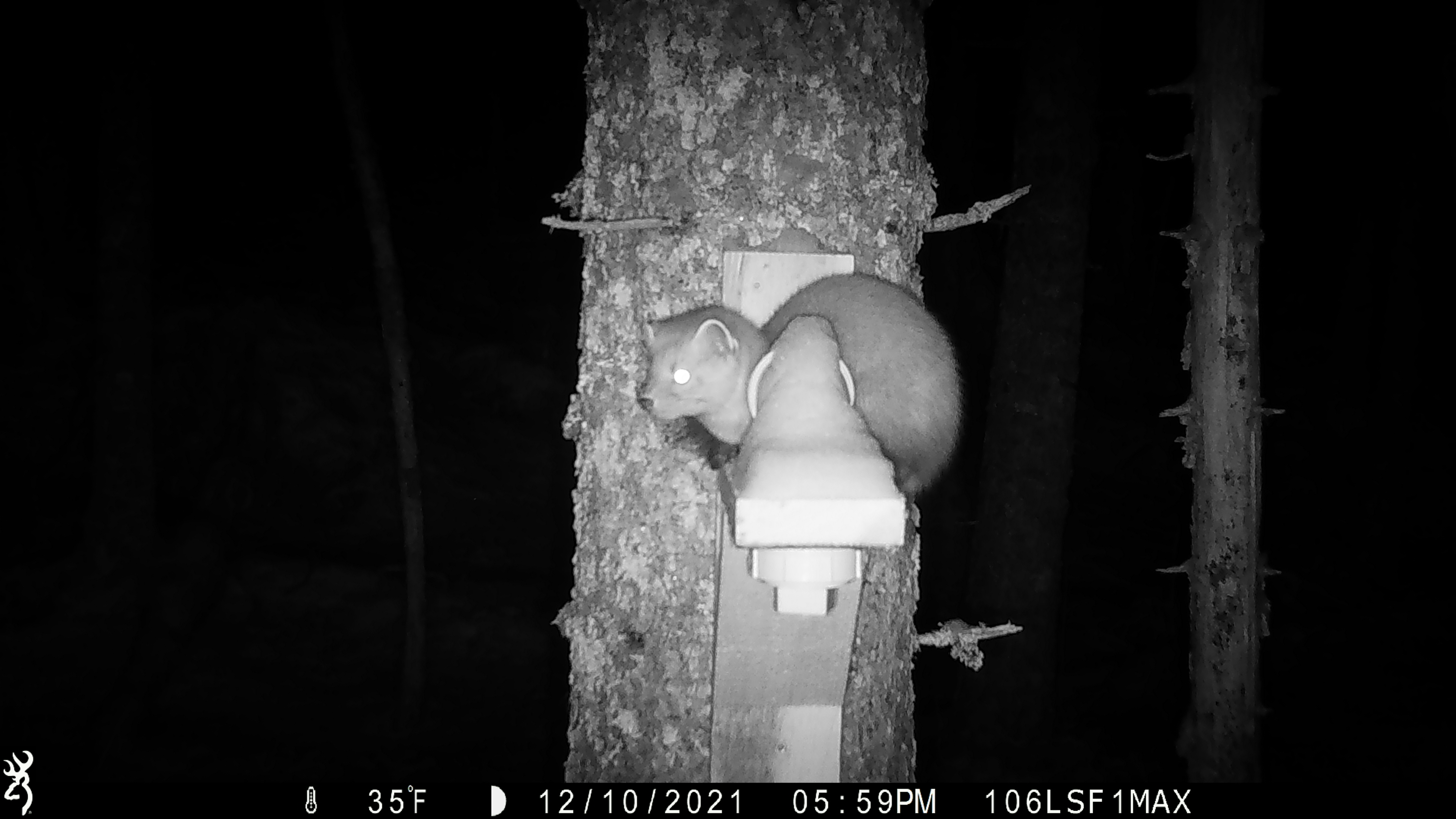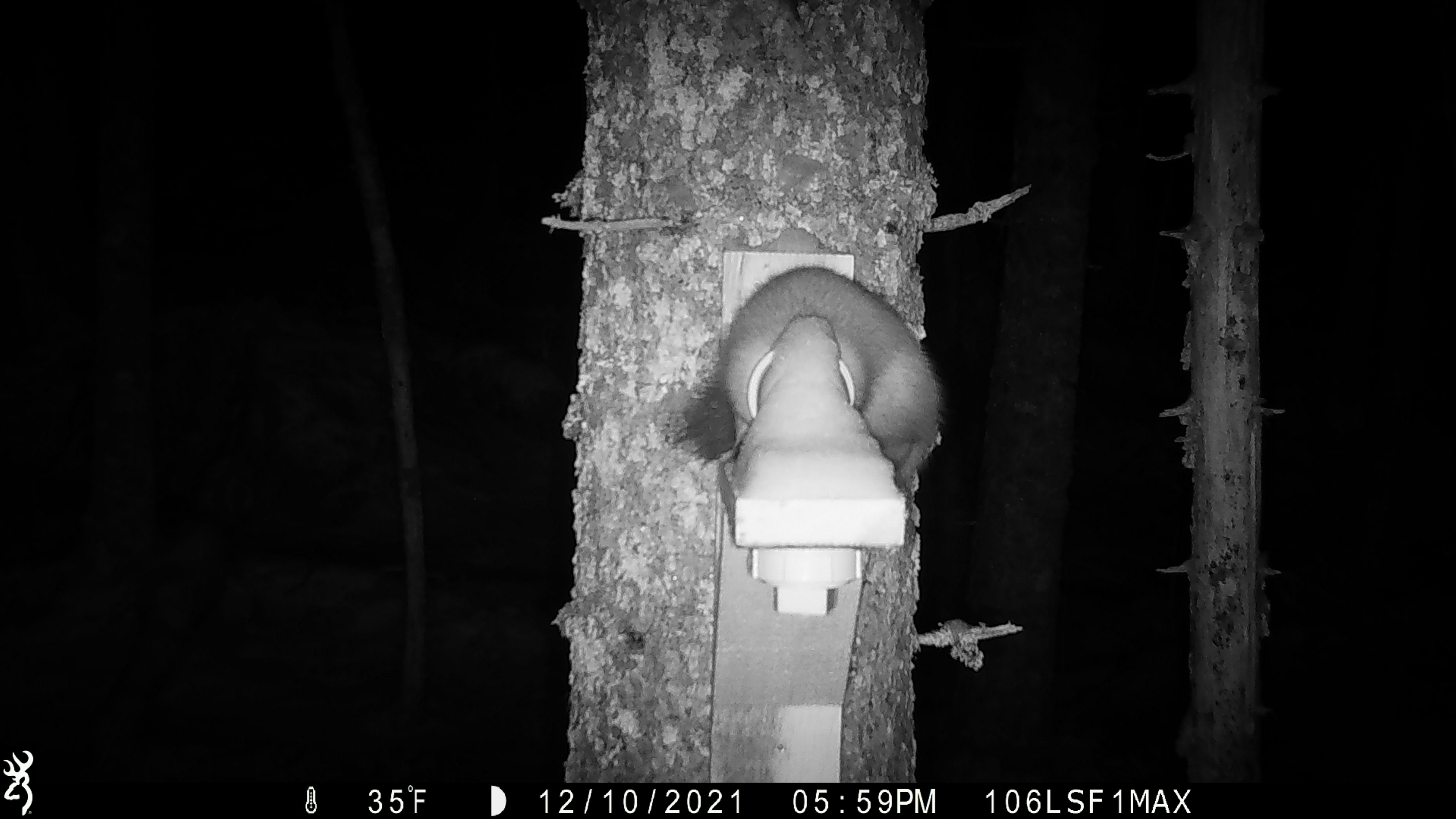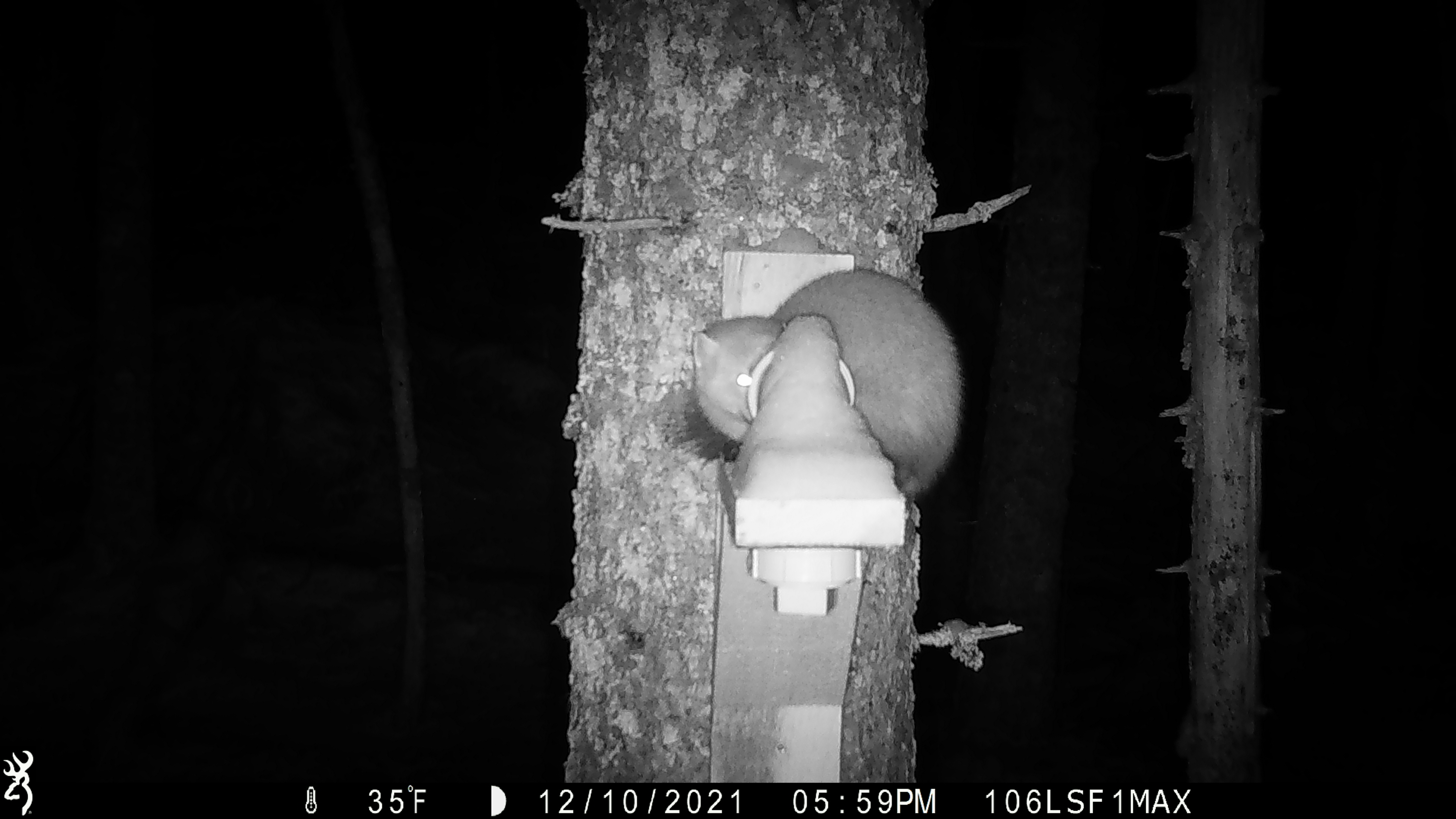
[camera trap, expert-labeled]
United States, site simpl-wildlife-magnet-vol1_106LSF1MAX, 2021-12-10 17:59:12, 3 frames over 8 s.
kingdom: Animalia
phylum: Chordata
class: Mammalia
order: Carnivora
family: Mustelidae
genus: Martes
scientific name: Martes americana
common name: american marten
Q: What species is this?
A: American marten (Martes americana).